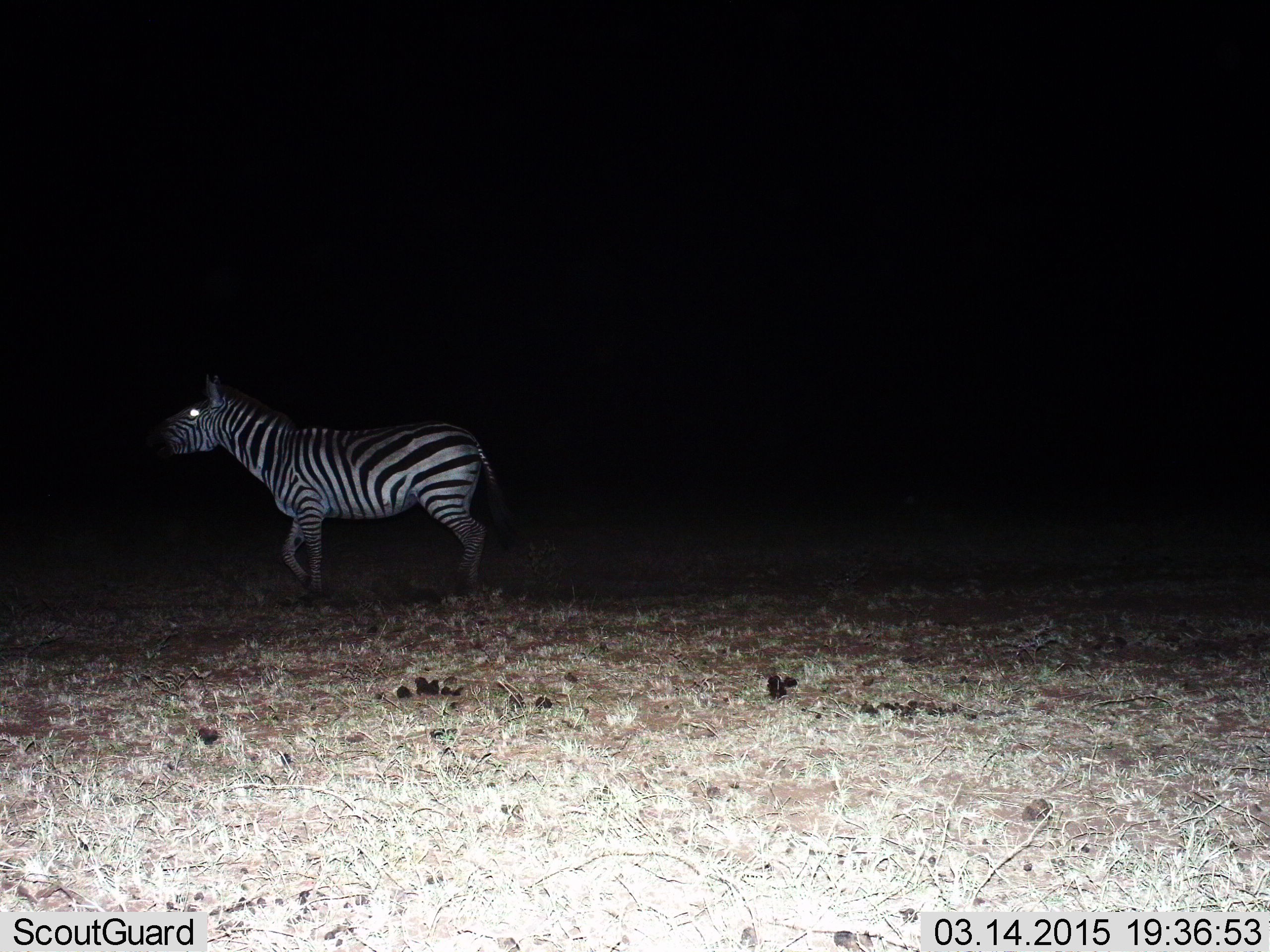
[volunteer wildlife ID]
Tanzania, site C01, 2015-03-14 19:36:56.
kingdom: Animalia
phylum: Chordata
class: Mammalia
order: Perissodactyla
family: Equidae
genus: Equus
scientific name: Equus quagga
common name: plains zebra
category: zebra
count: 1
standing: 50%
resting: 0%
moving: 60%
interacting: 0%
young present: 0%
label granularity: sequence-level